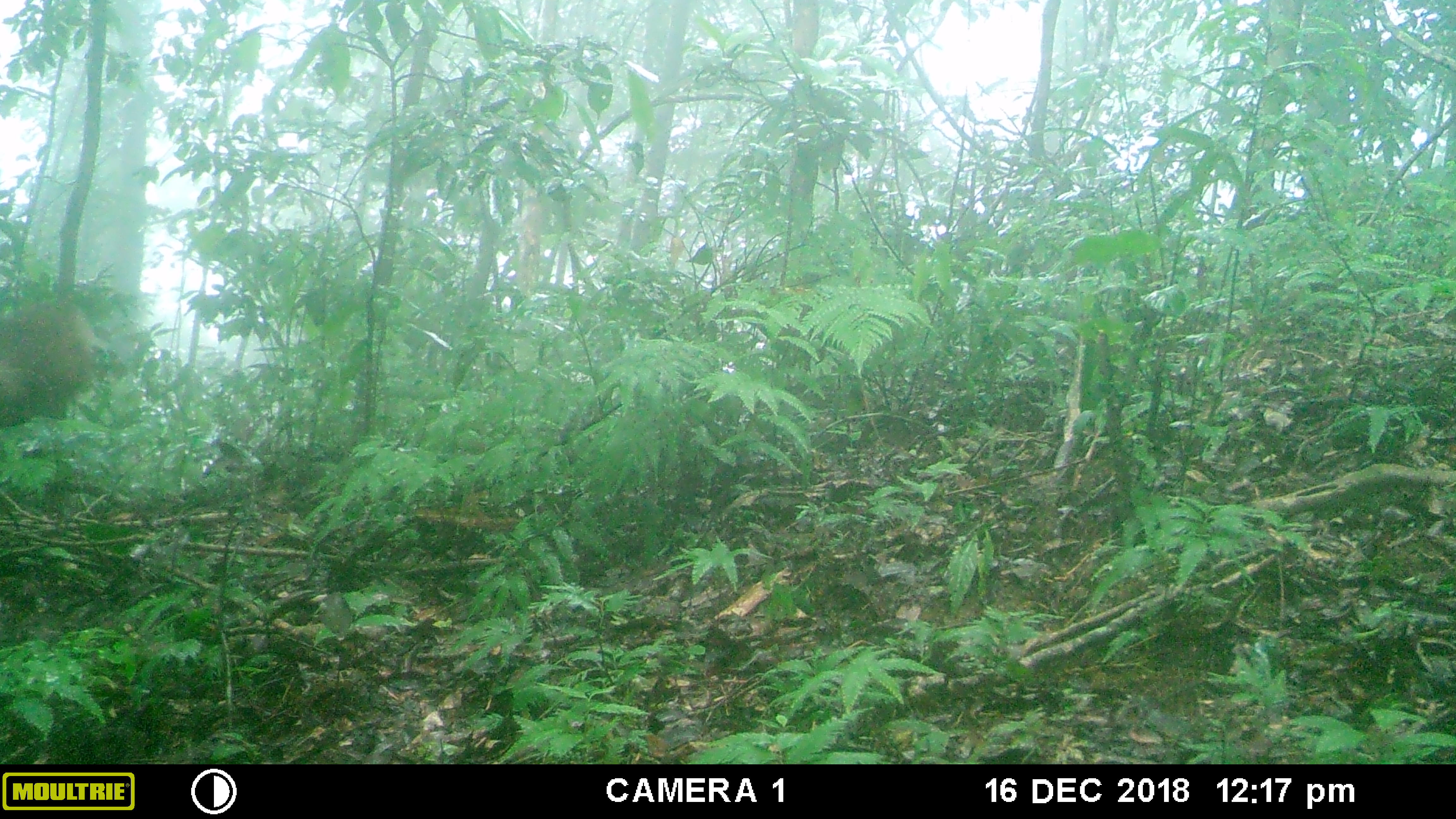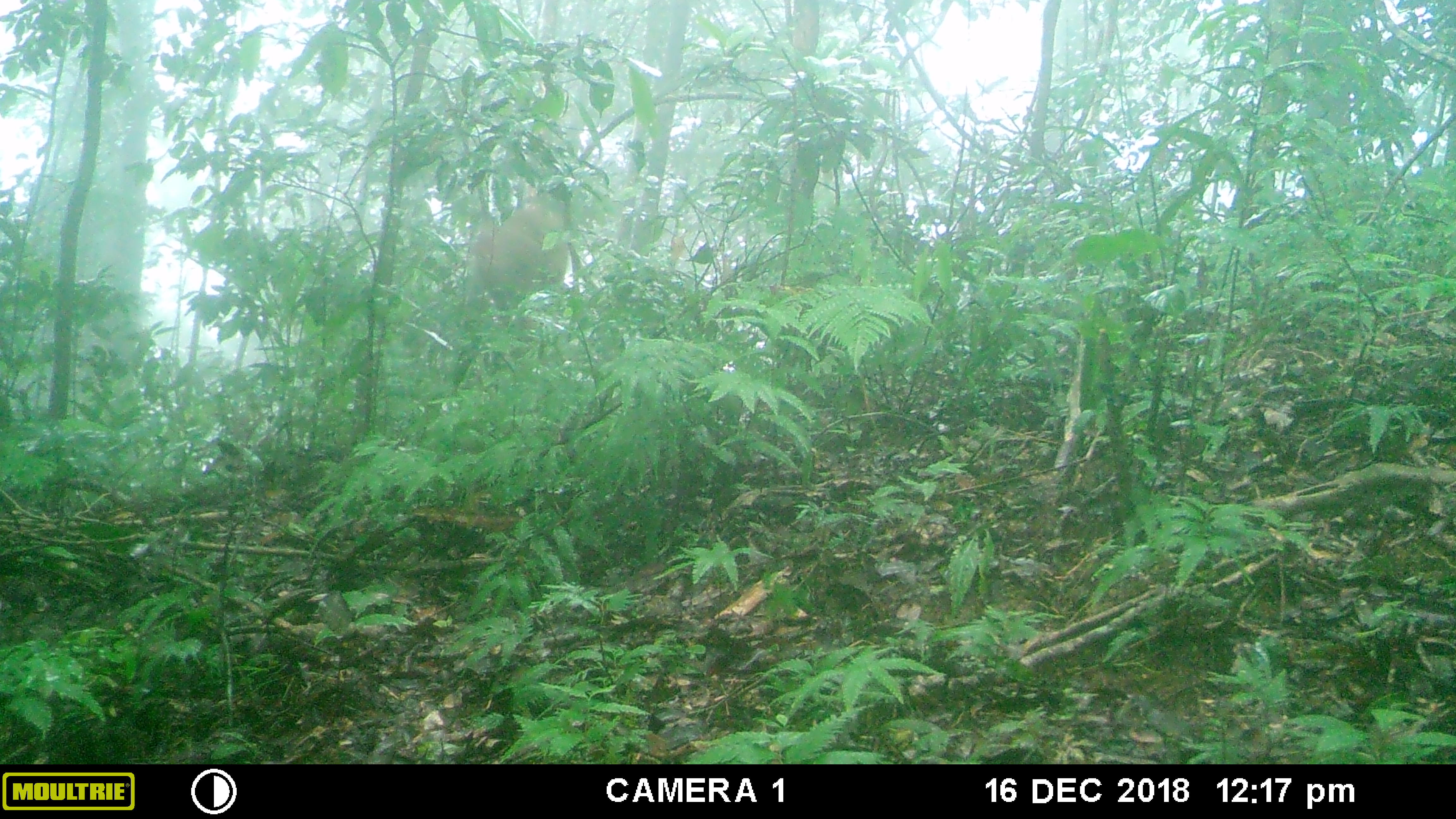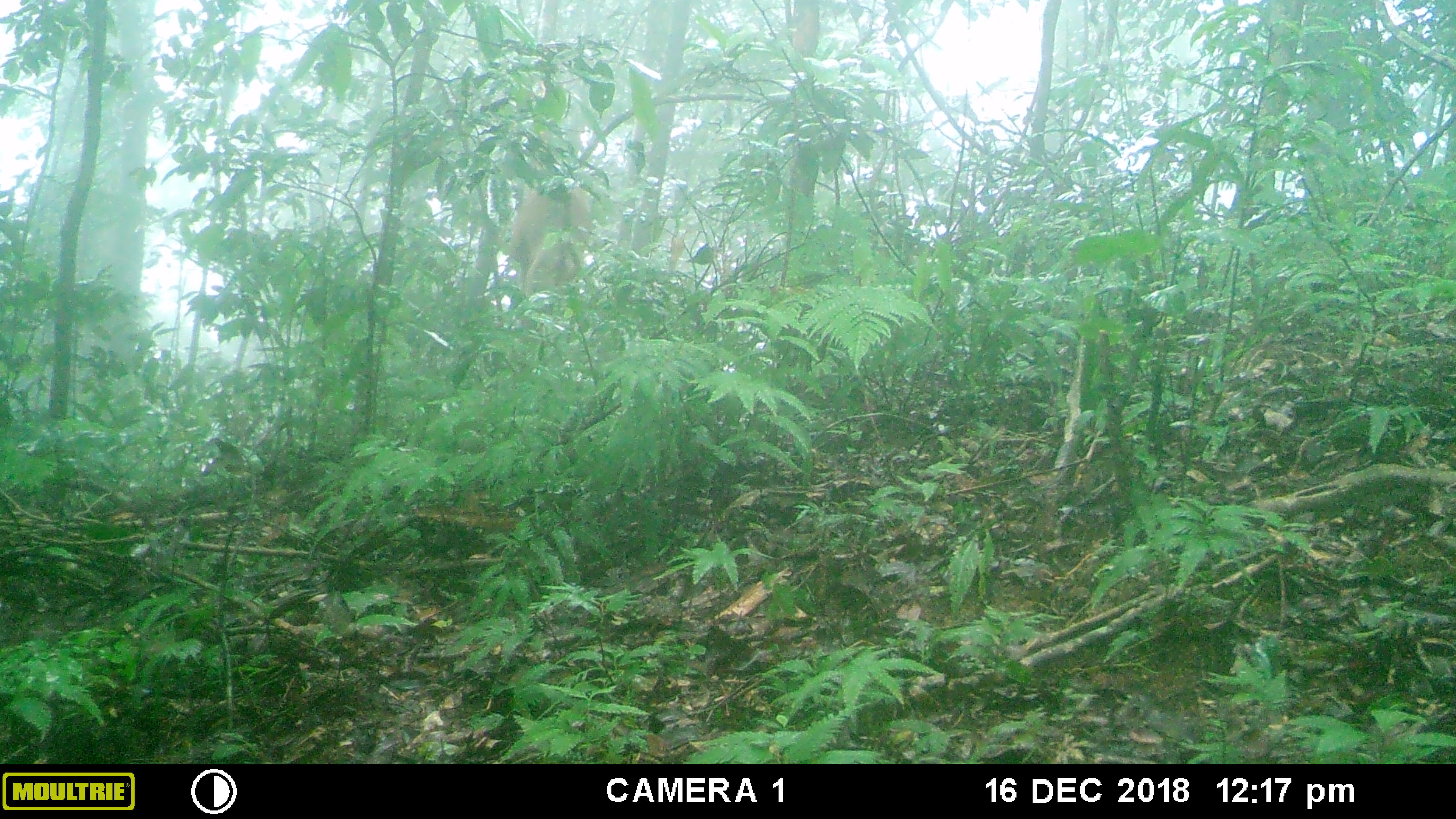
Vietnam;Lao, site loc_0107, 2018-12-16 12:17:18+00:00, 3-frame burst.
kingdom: Animalia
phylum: Chordata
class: Mammalia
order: Primates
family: Cercopithecidae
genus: Macaca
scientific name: Macaca arctoides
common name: stump-tailed macaque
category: stump tailed macaque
Stump tailed macaque (stump-tailed macaque) (Macaca arctoides). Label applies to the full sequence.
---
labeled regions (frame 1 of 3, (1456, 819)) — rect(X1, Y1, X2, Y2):
stump tailed macaque: rect(0, 298, 94, 438)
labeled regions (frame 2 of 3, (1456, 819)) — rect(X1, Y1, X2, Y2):
stump tailed macaque: rect(469, 180, 570, 313)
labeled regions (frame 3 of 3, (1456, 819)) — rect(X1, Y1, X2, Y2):
stump tailed macaque: rect(495, 182, 595, 299)